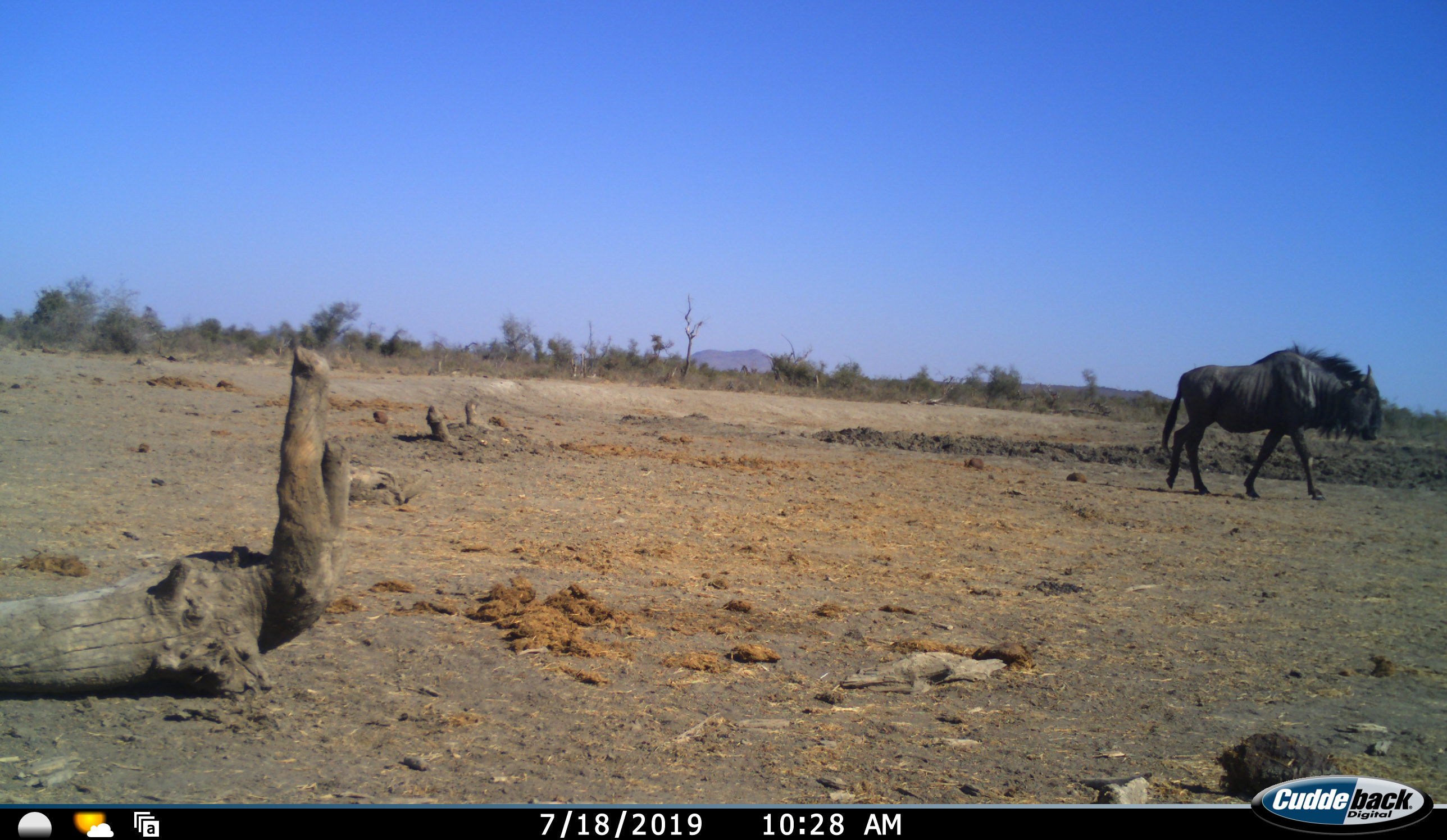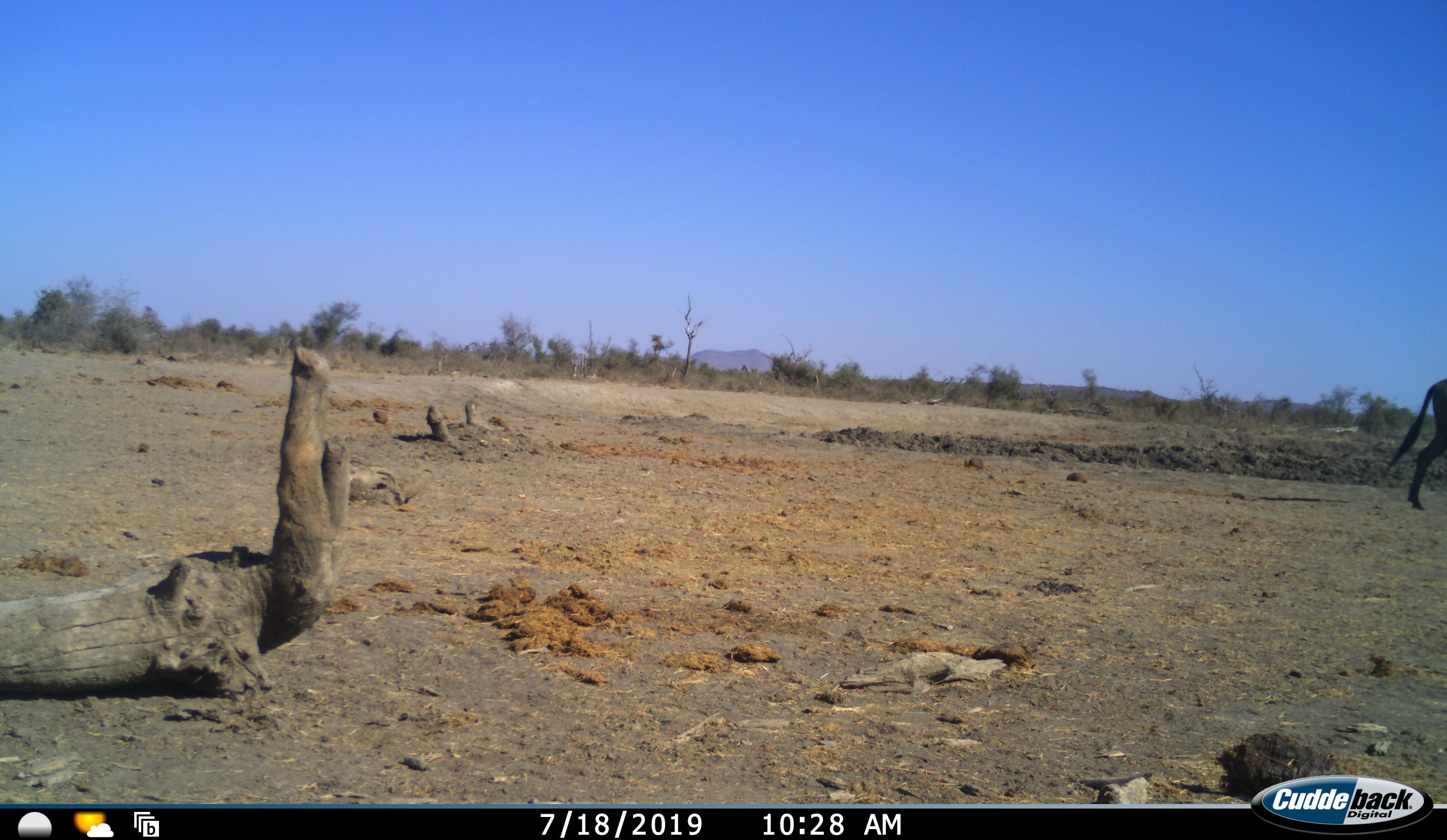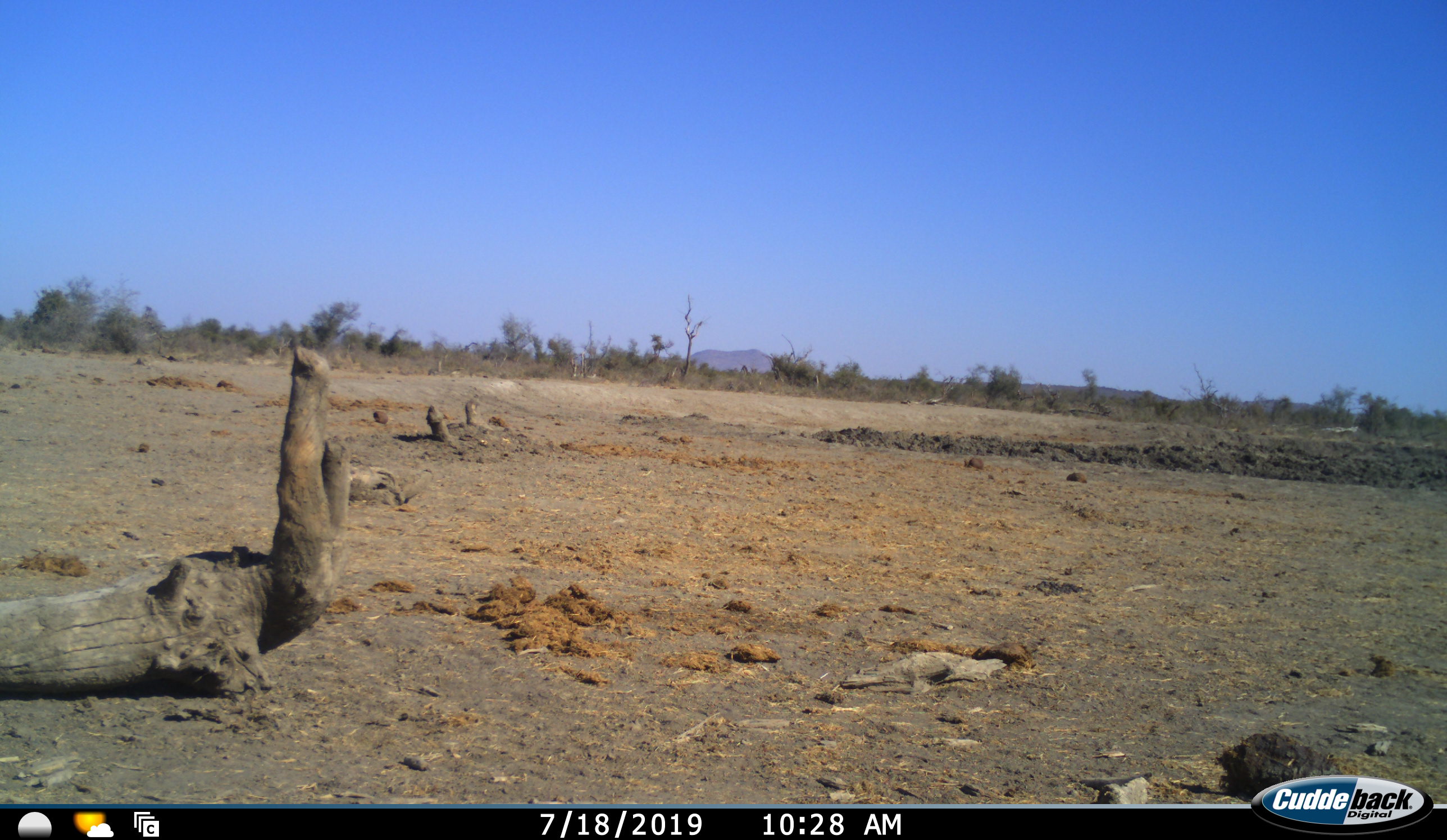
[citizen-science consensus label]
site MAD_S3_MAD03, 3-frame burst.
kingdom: Animalia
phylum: Chordata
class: Mammalia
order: Artiodactyla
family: Bovidae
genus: Connochaetes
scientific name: Connochaetes taurinus taurinus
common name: blue wildebeest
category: wildebeestblue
Wildebeestblue (blue wildebeest) (Connochaetes taurinus taurinus), count 1. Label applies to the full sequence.